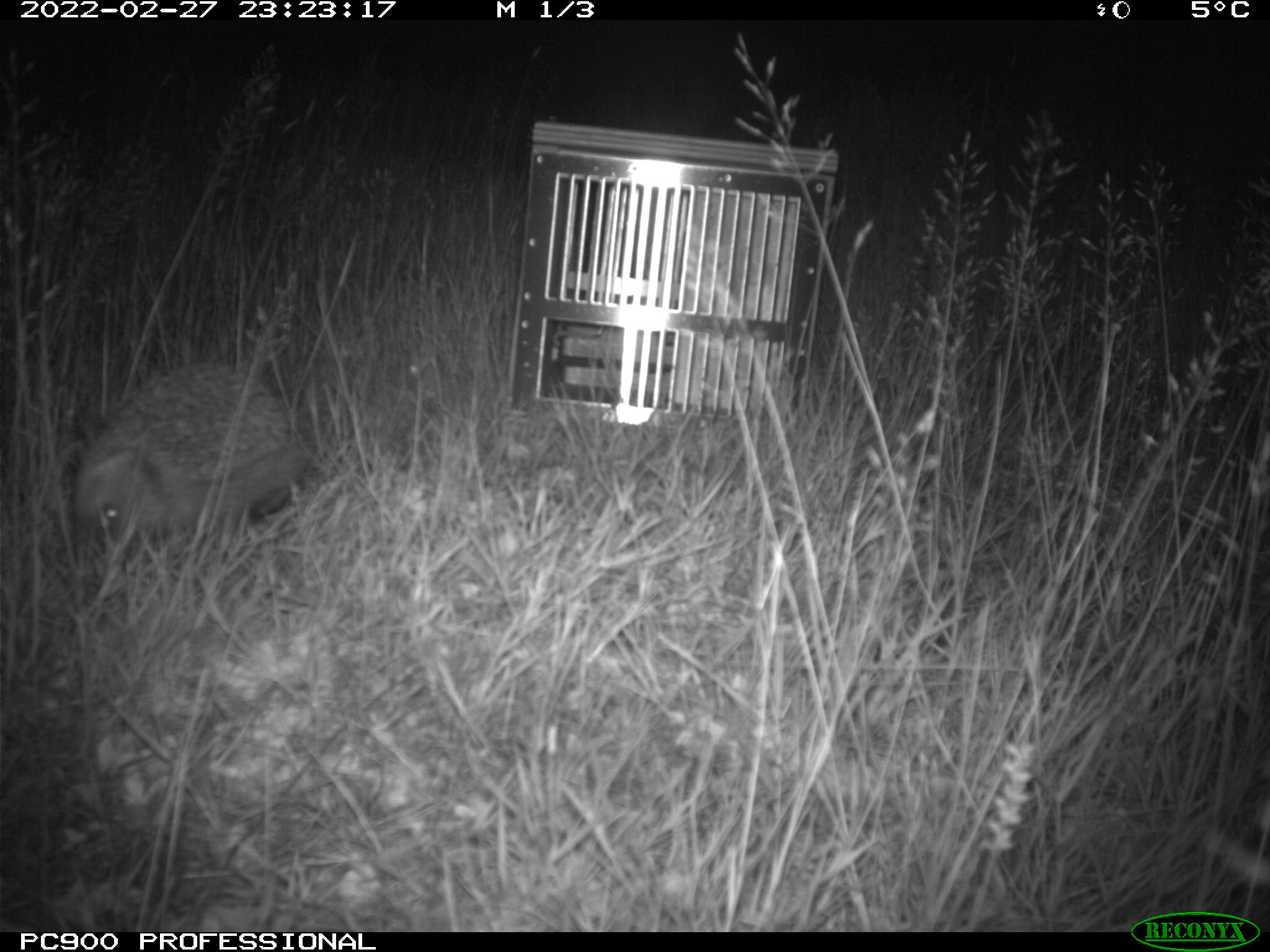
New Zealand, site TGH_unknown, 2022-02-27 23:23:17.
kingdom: Animalia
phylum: Chordata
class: Mammalia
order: Eulipotyphla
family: Erinaceidae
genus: Erinaceus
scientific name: Erinaceus europaeus europaeus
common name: european hedgehog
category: hedgehog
Hedgehog (european hedgehog) (Erinaceus europaeus europaeus).